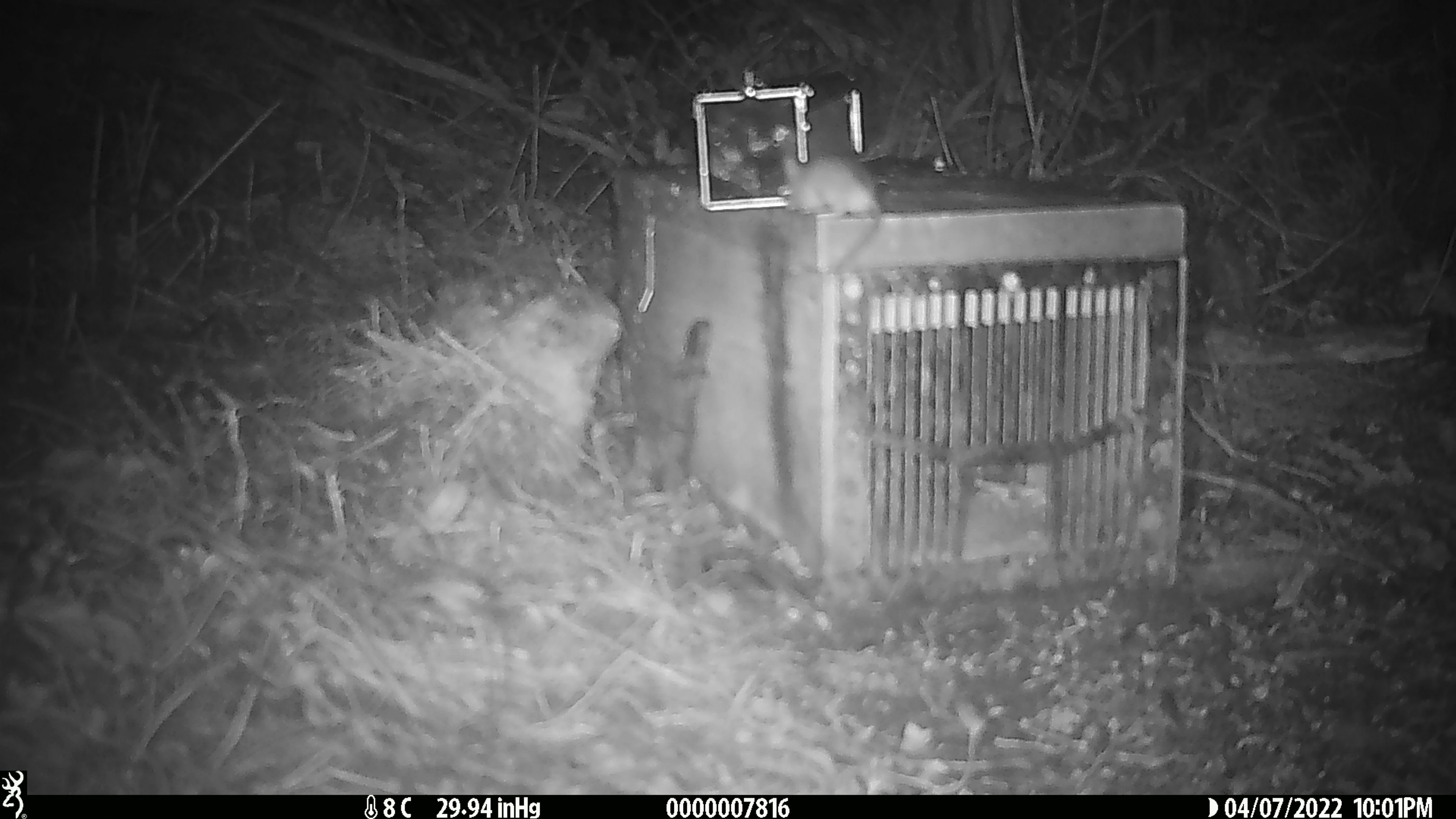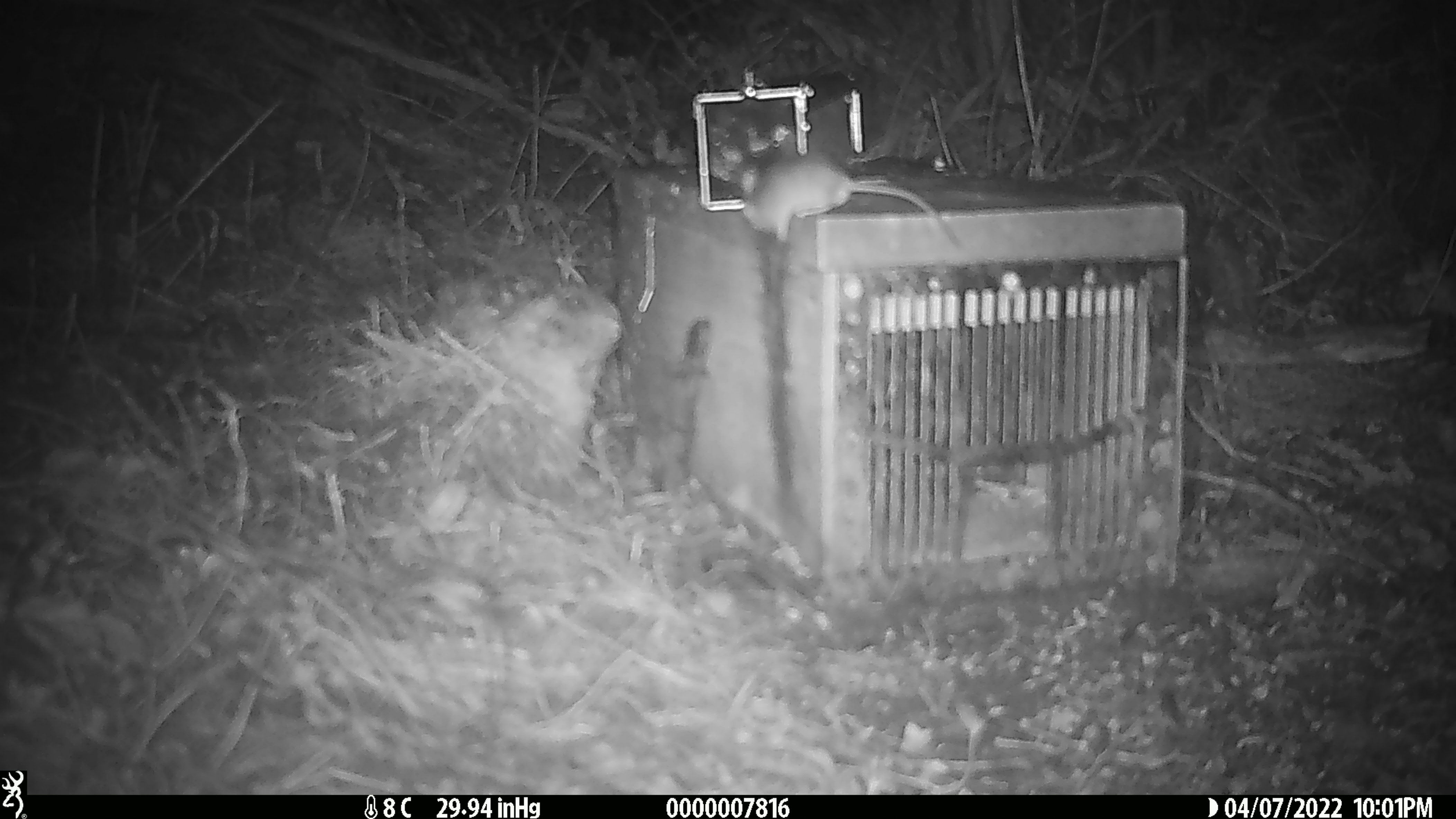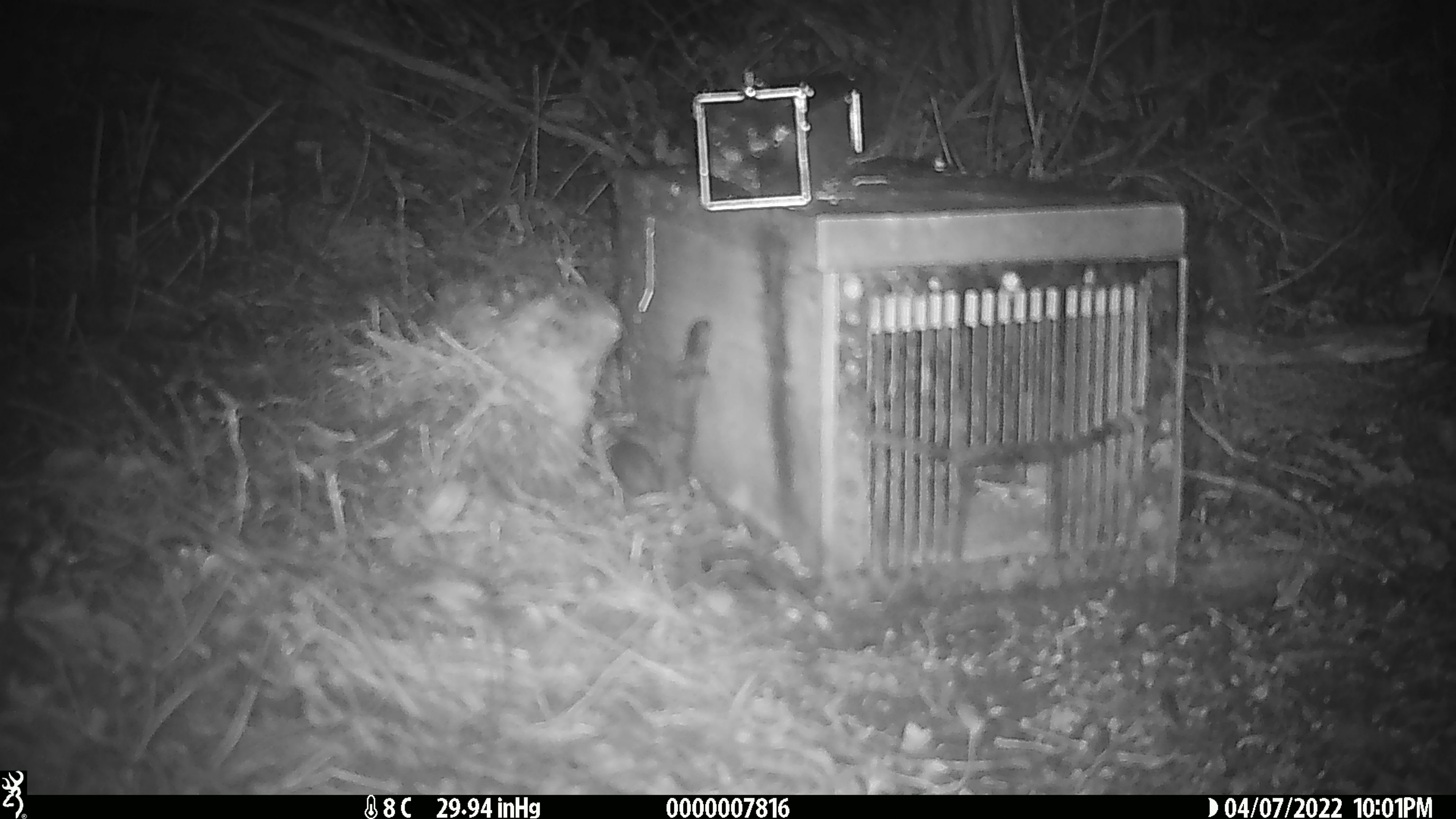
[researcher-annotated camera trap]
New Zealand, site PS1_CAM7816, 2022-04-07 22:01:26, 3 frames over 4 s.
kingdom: Animalia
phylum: Chordata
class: Mammalia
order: Rodentia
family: Muridae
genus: Mus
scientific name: Mus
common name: mouse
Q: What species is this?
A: Mouse (Mus).